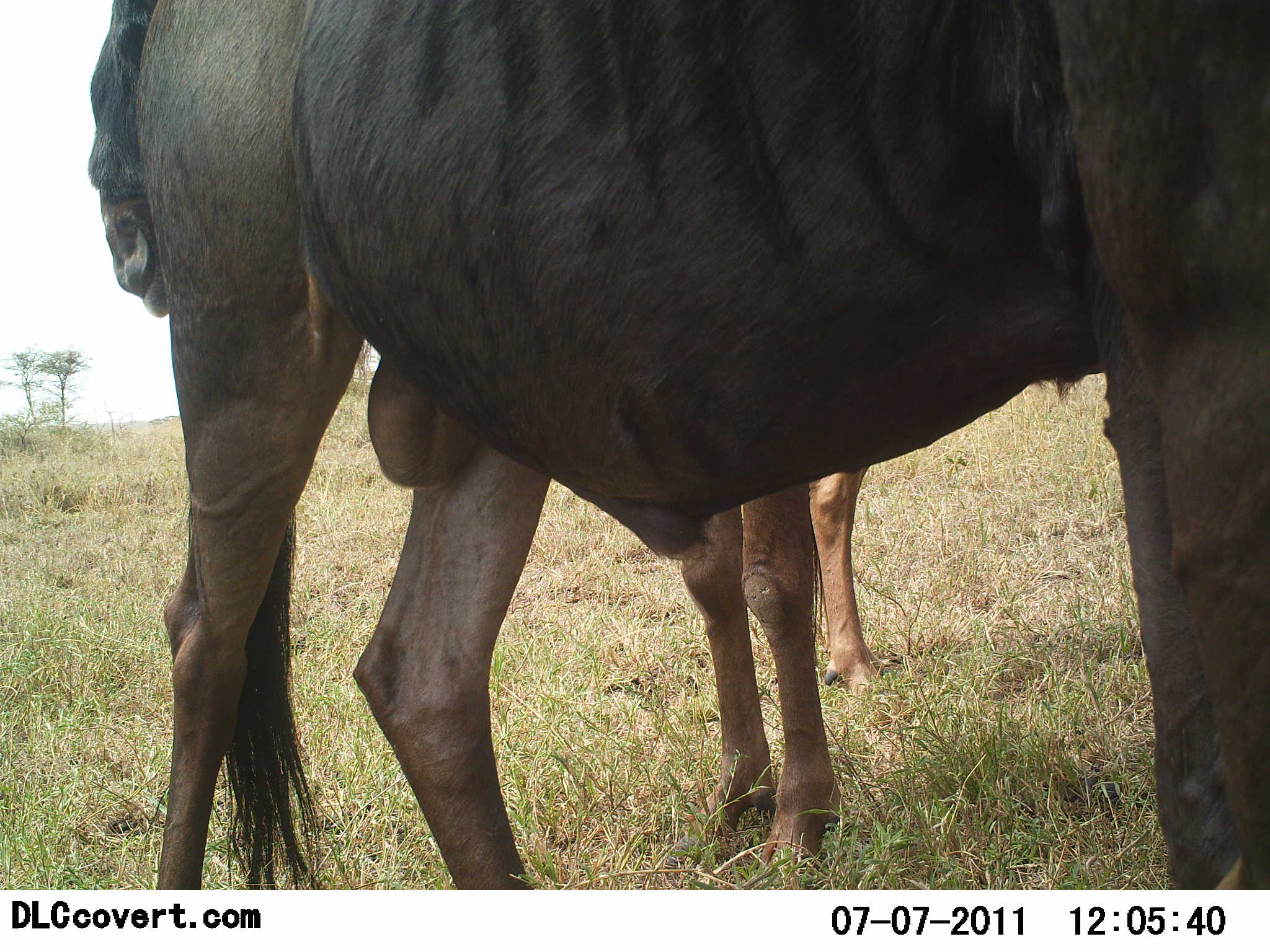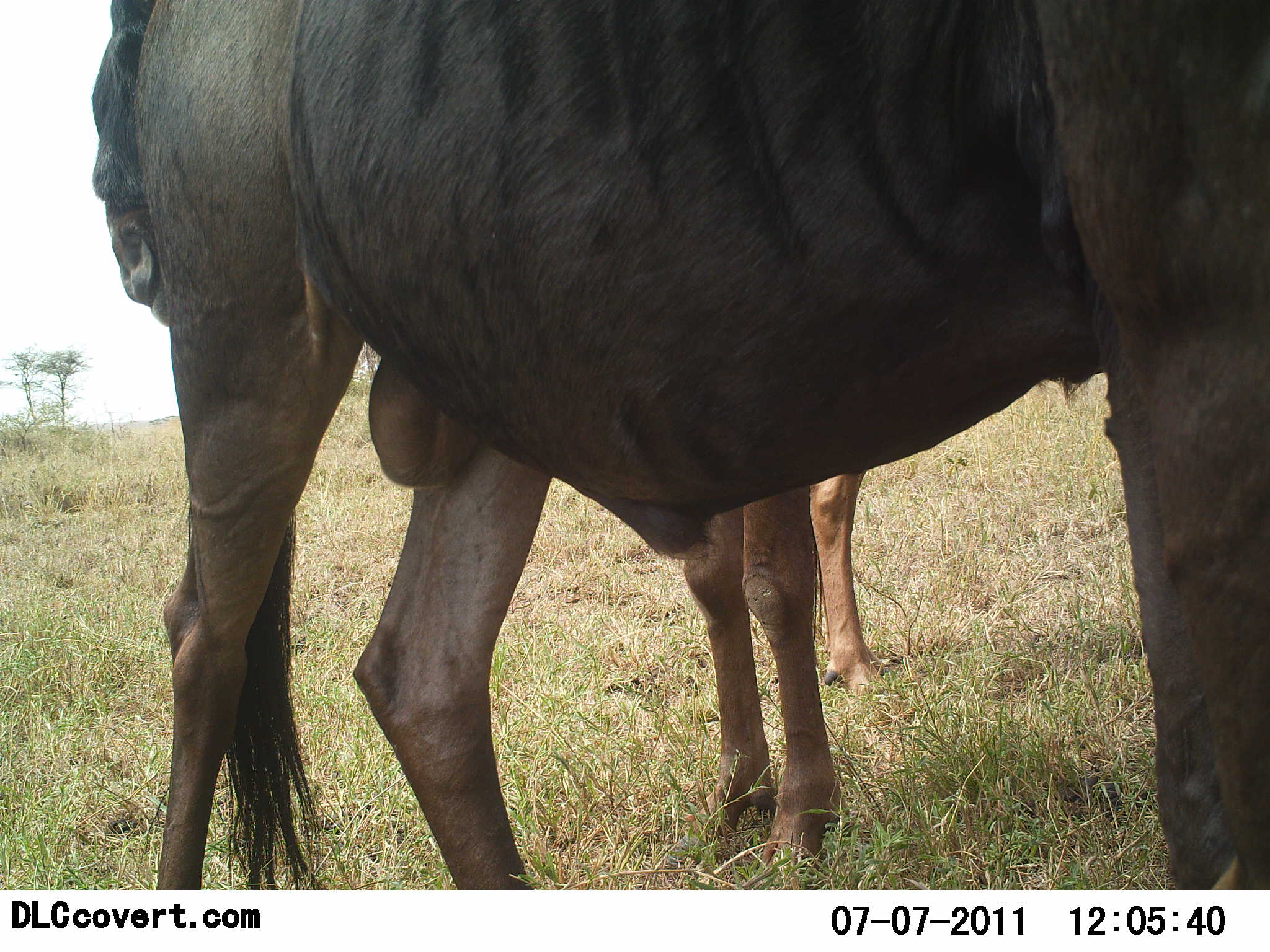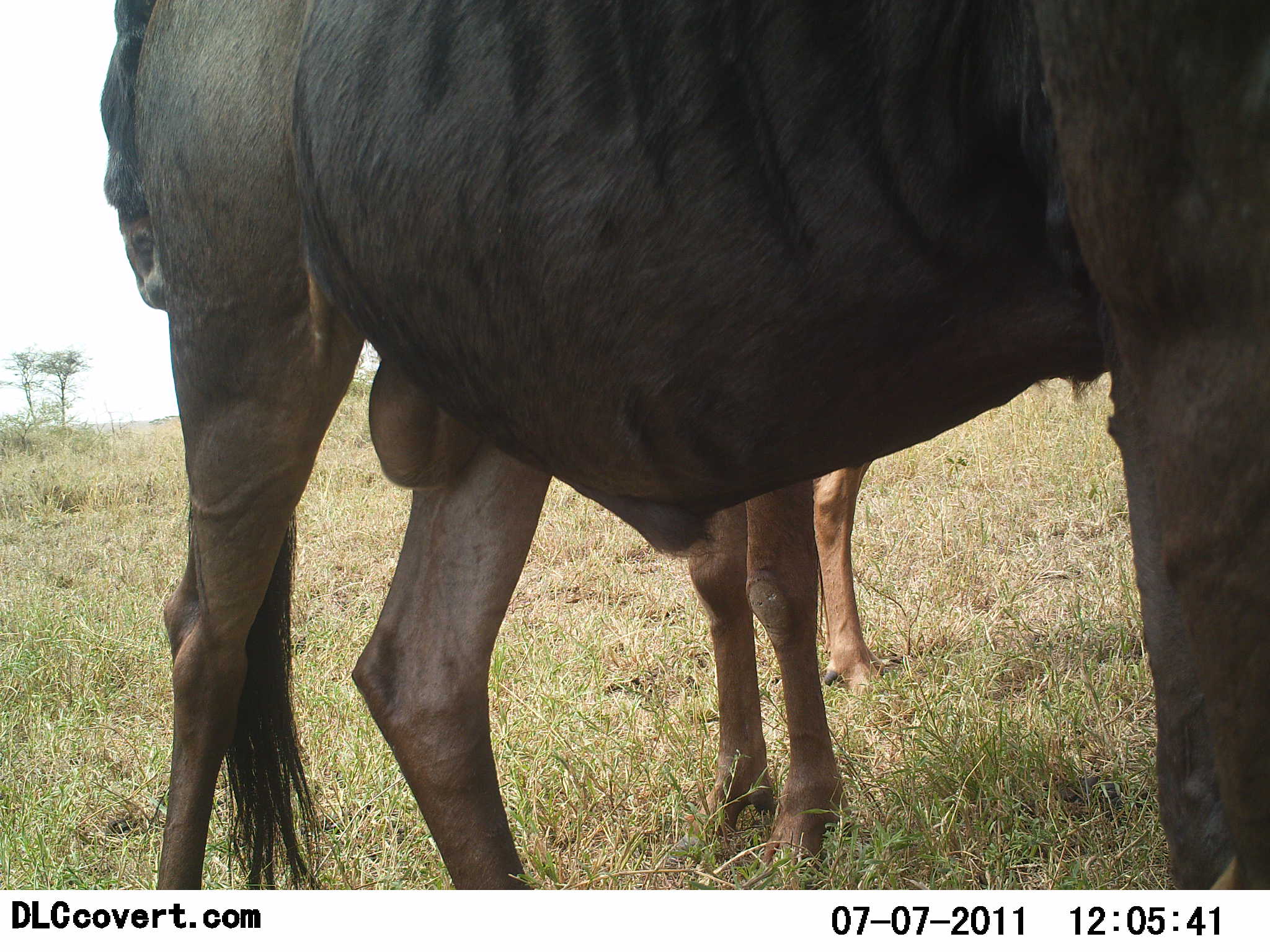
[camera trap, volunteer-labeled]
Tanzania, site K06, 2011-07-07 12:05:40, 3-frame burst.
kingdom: Animalia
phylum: Chordata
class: Mammalia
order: Artiodactyla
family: Bovidae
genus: Connochaetes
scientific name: Connochaetes taurinus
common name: blue wildebeest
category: wildebeest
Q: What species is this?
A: Wildebeest (blue wildebeest) (Connochaetes taurinus).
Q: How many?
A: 3.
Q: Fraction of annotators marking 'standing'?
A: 80%.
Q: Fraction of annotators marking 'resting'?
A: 0%.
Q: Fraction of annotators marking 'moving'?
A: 0%.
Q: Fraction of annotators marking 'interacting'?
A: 30%.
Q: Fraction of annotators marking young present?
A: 10%.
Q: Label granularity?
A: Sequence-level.